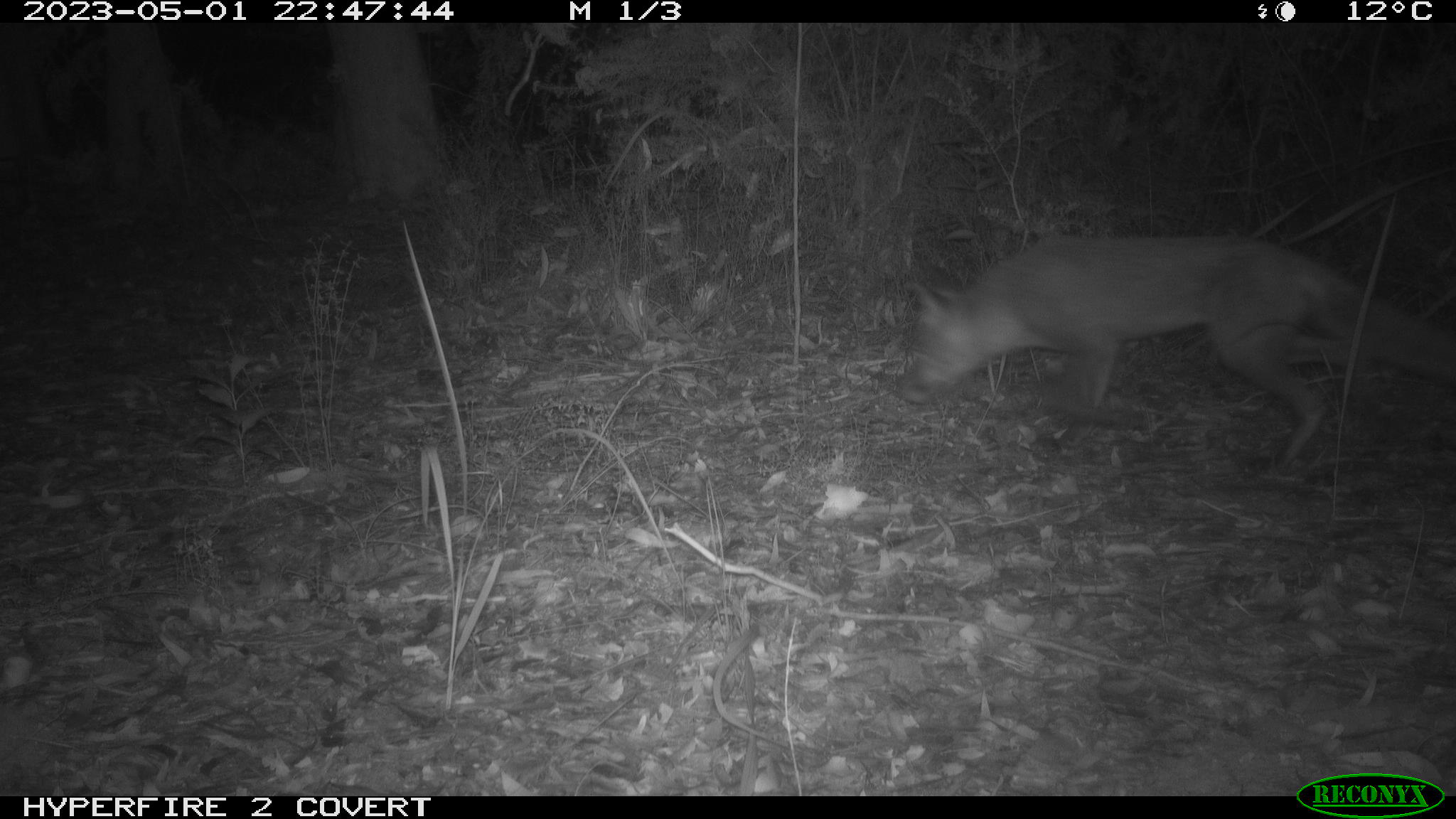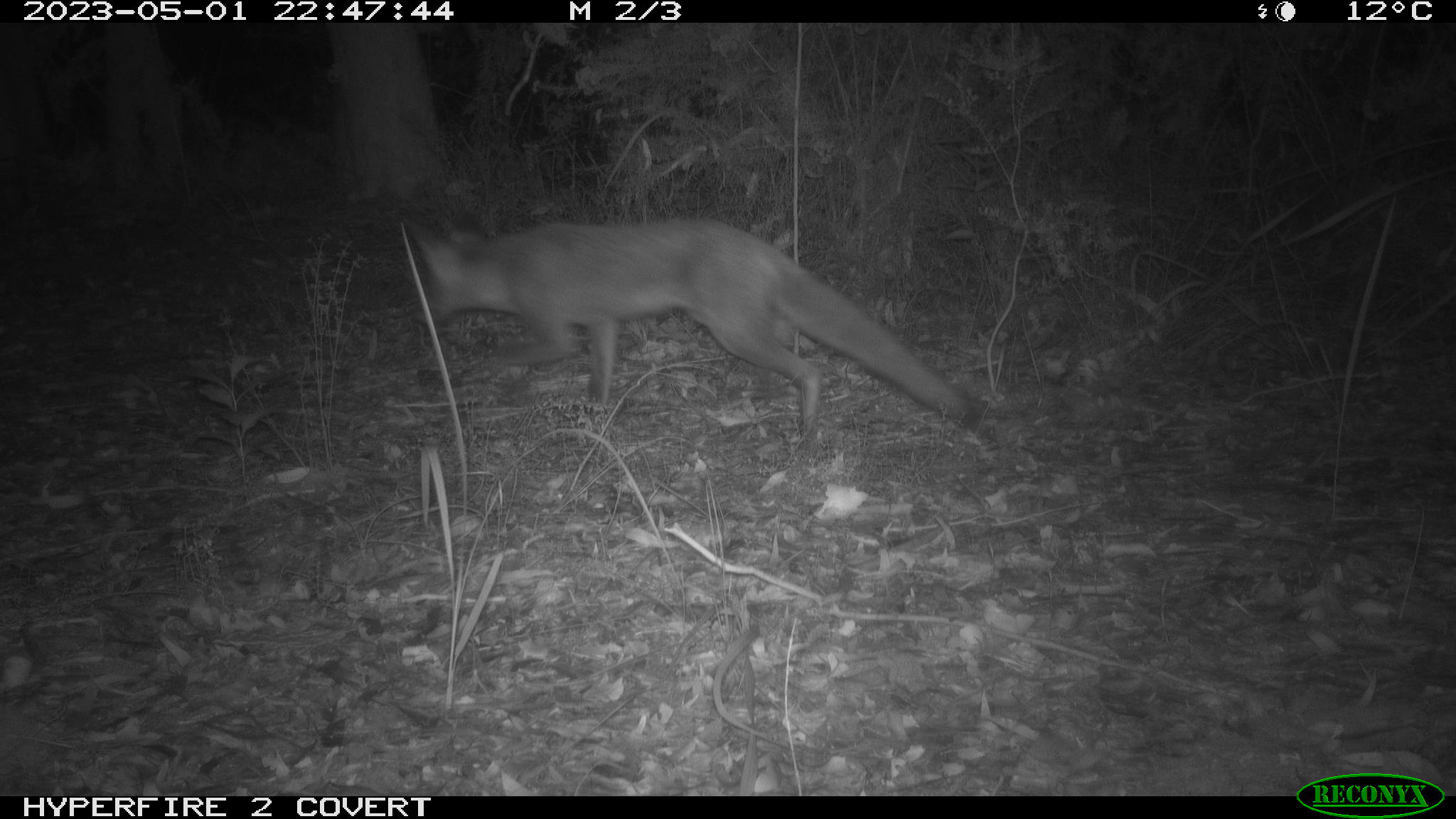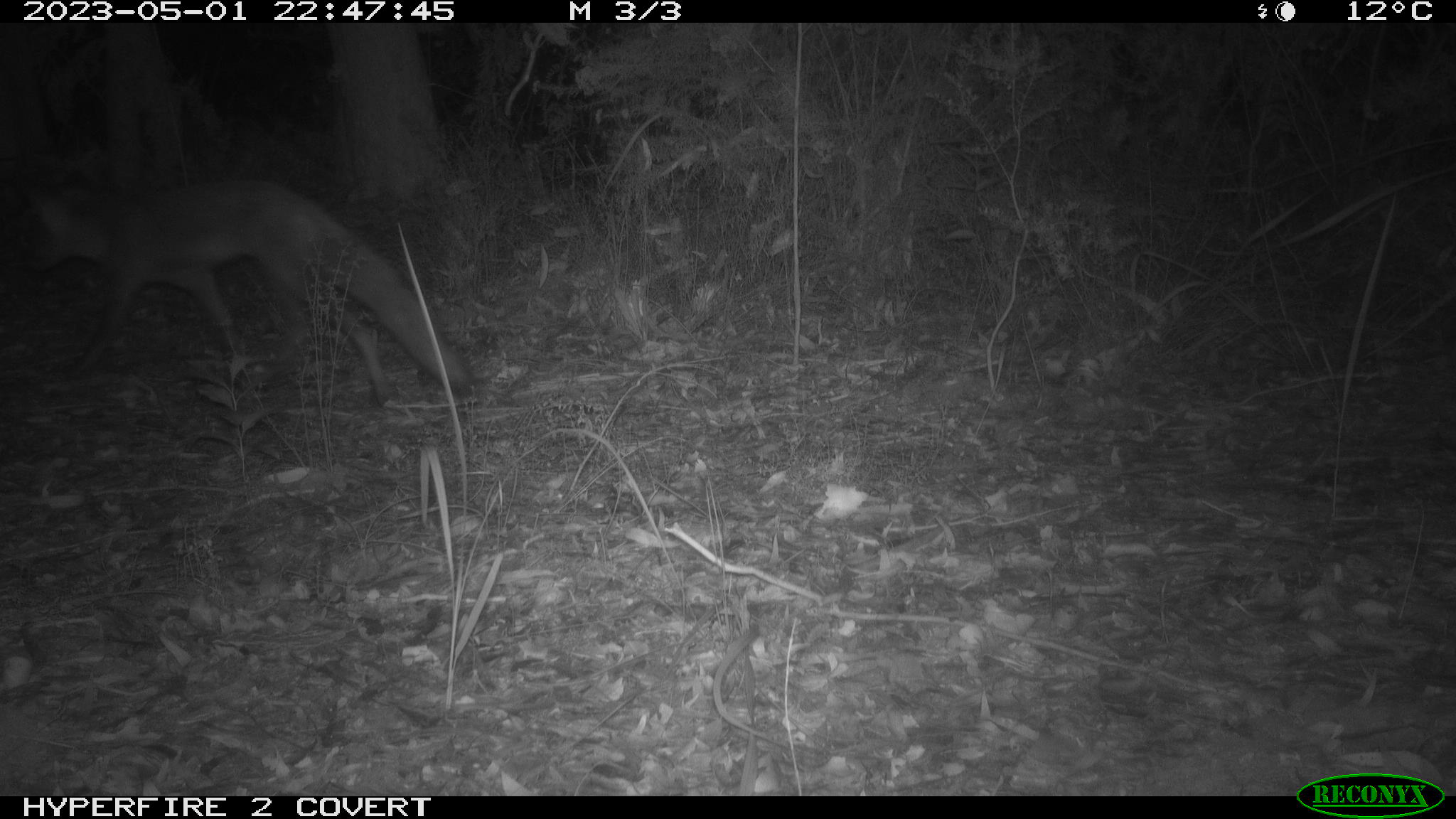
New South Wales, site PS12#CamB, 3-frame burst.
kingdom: Animalia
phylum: Chordata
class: Mammalia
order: Carnivora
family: Canidae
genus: Vulpes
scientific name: Vulpes vulpes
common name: red fox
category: fox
Fox (red fox) (Vulpes vulpes).